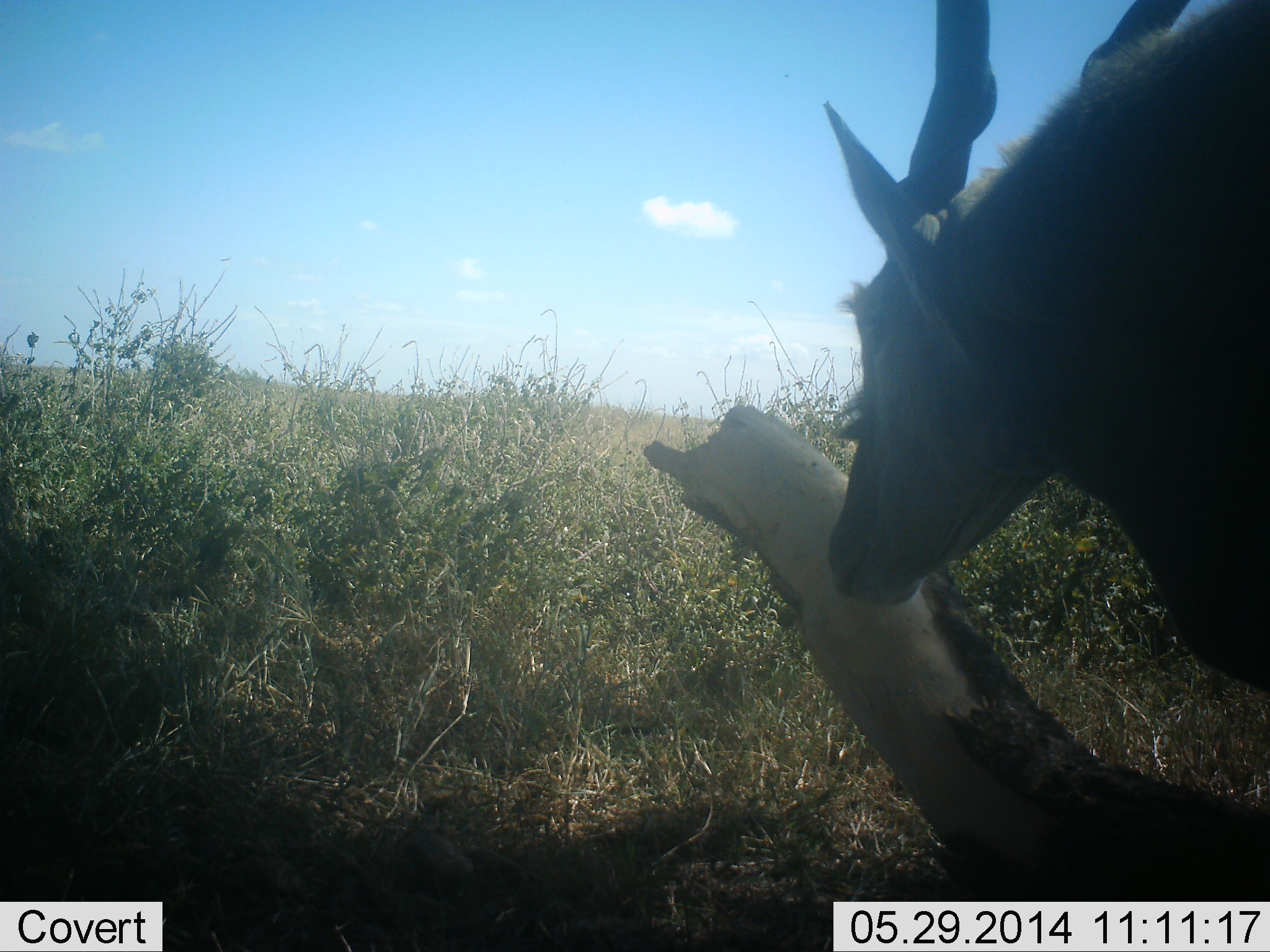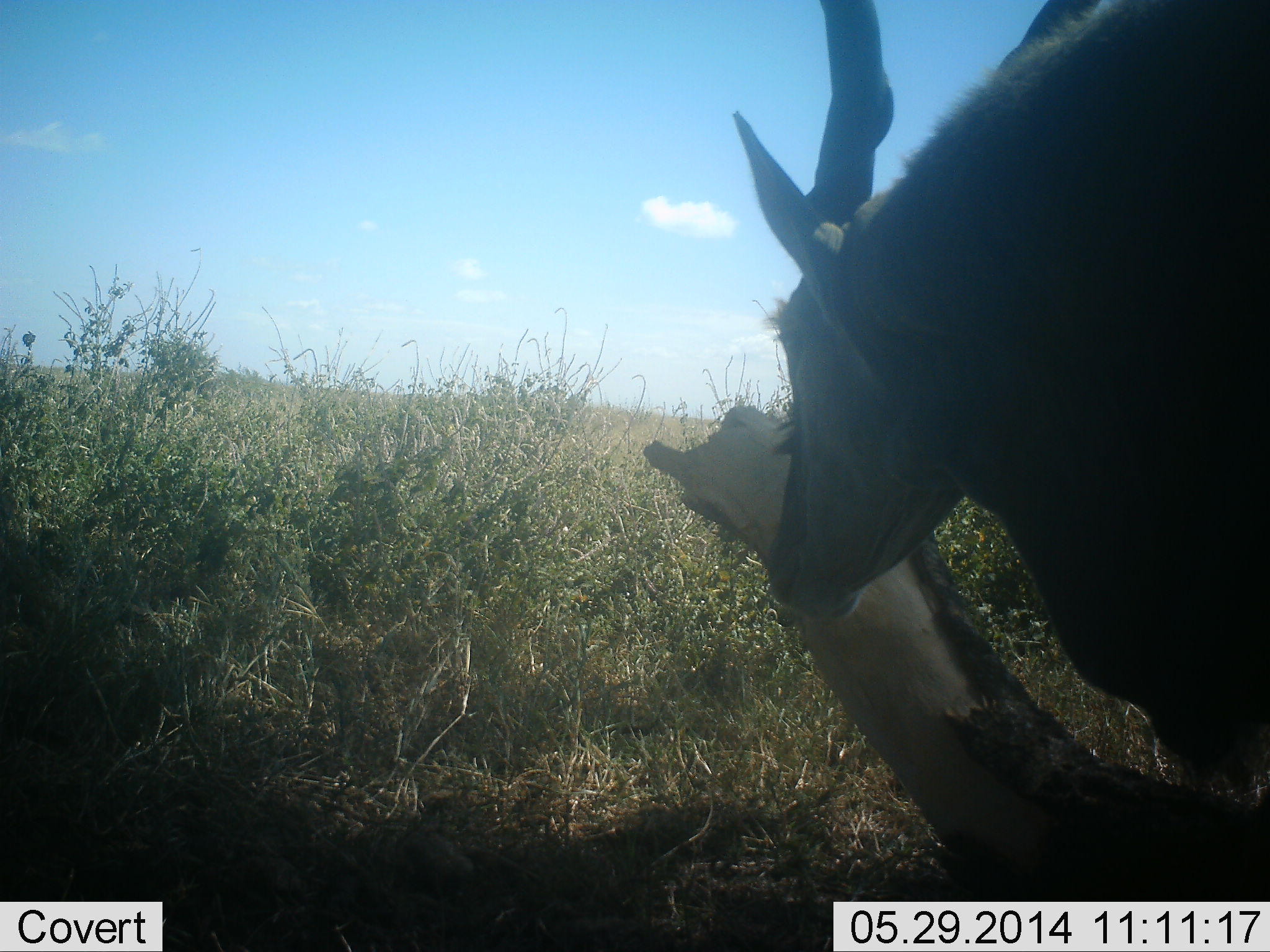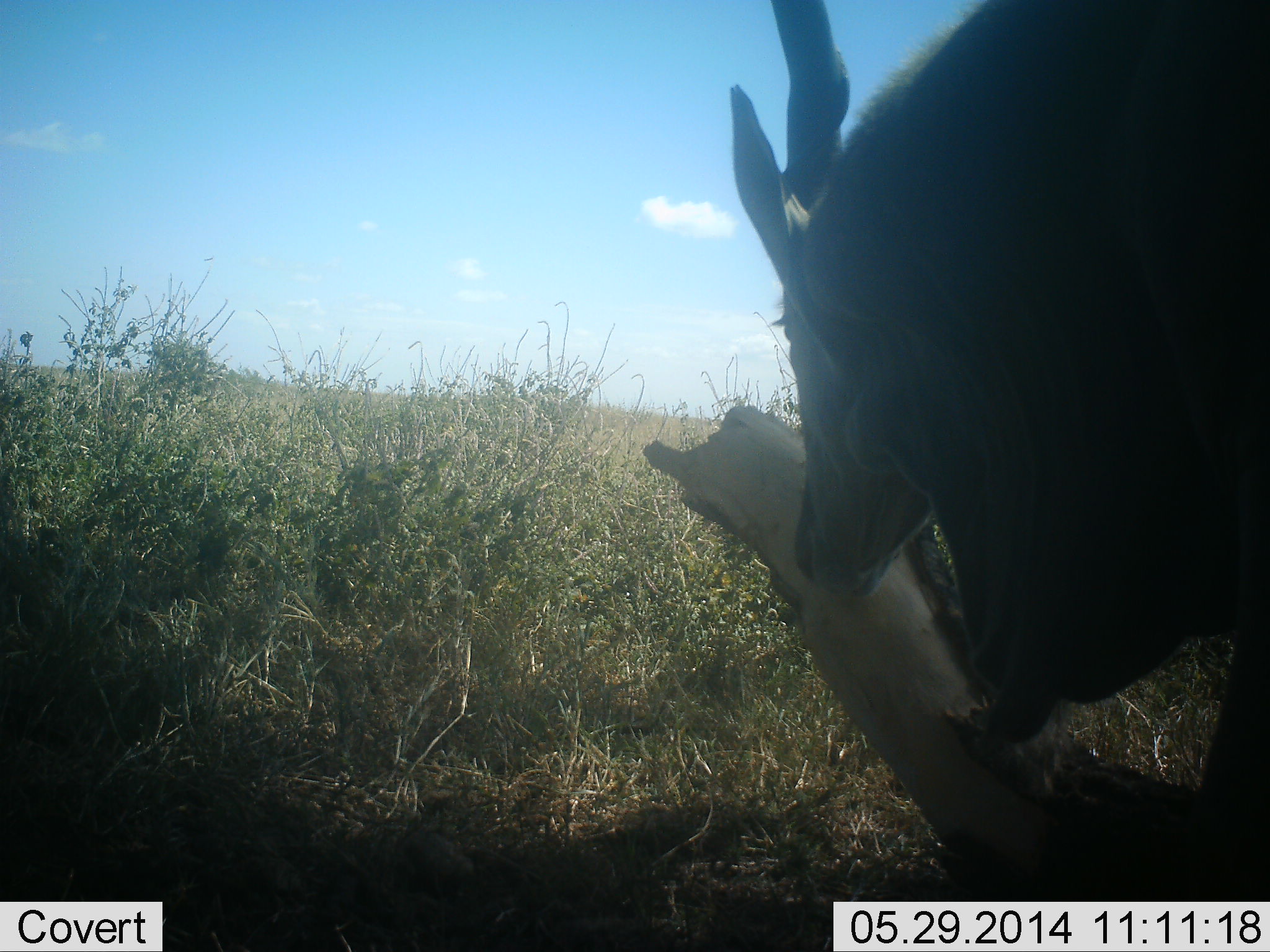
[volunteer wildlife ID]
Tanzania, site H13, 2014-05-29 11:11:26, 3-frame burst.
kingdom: Animalia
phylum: Chordata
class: Mammalia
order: Artiodactyla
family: Bovidae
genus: Tragelaphus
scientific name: Tragelaphus oryx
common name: eland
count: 1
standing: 61%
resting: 3%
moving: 30%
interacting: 12%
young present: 0%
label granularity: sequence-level